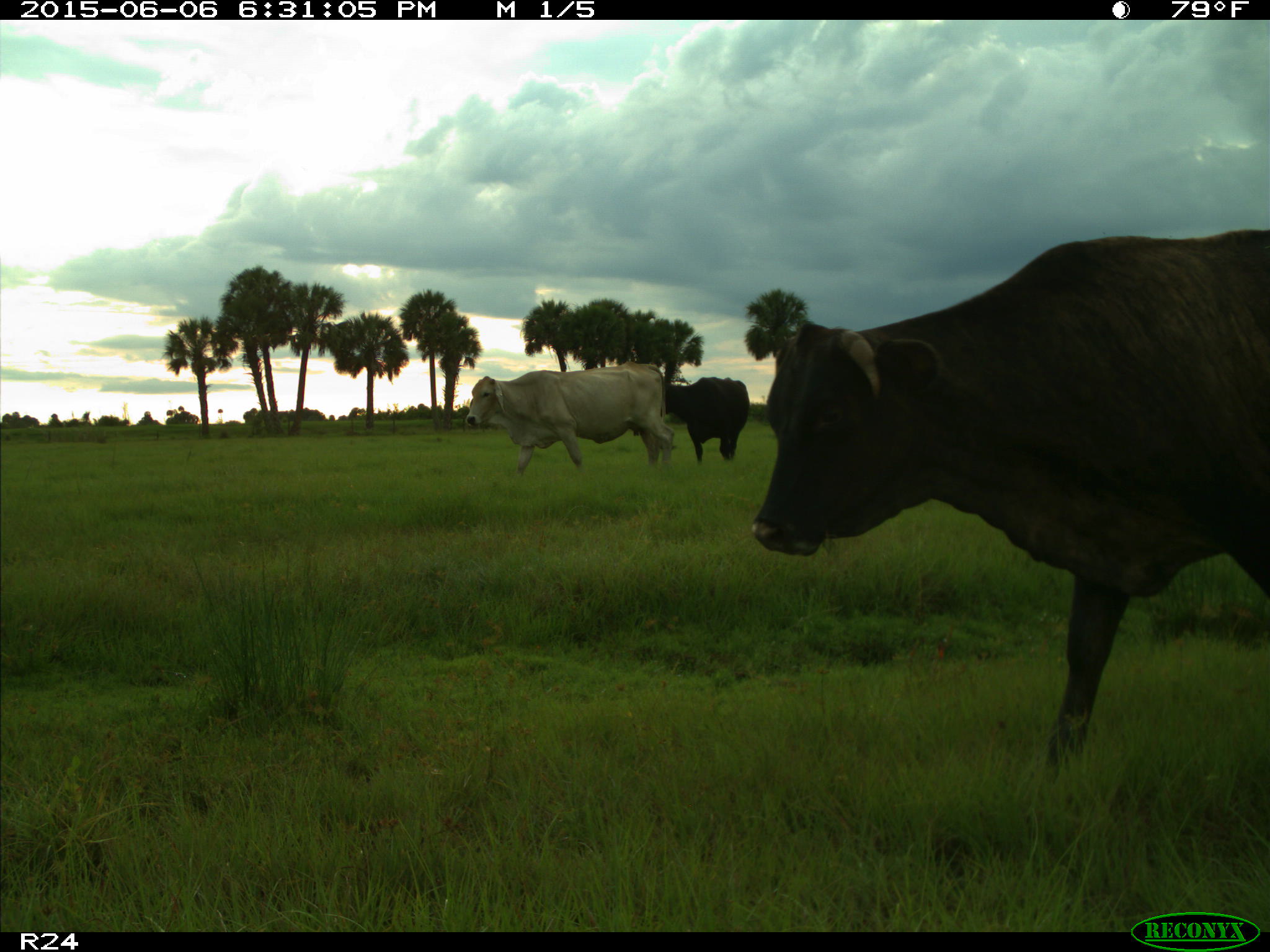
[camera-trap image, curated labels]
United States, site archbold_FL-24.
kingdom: Animalia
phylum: Chordata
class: Mammalia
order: Artiodactyla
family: Bovidae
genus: Bos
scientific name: Bos taurus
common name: domestic cow